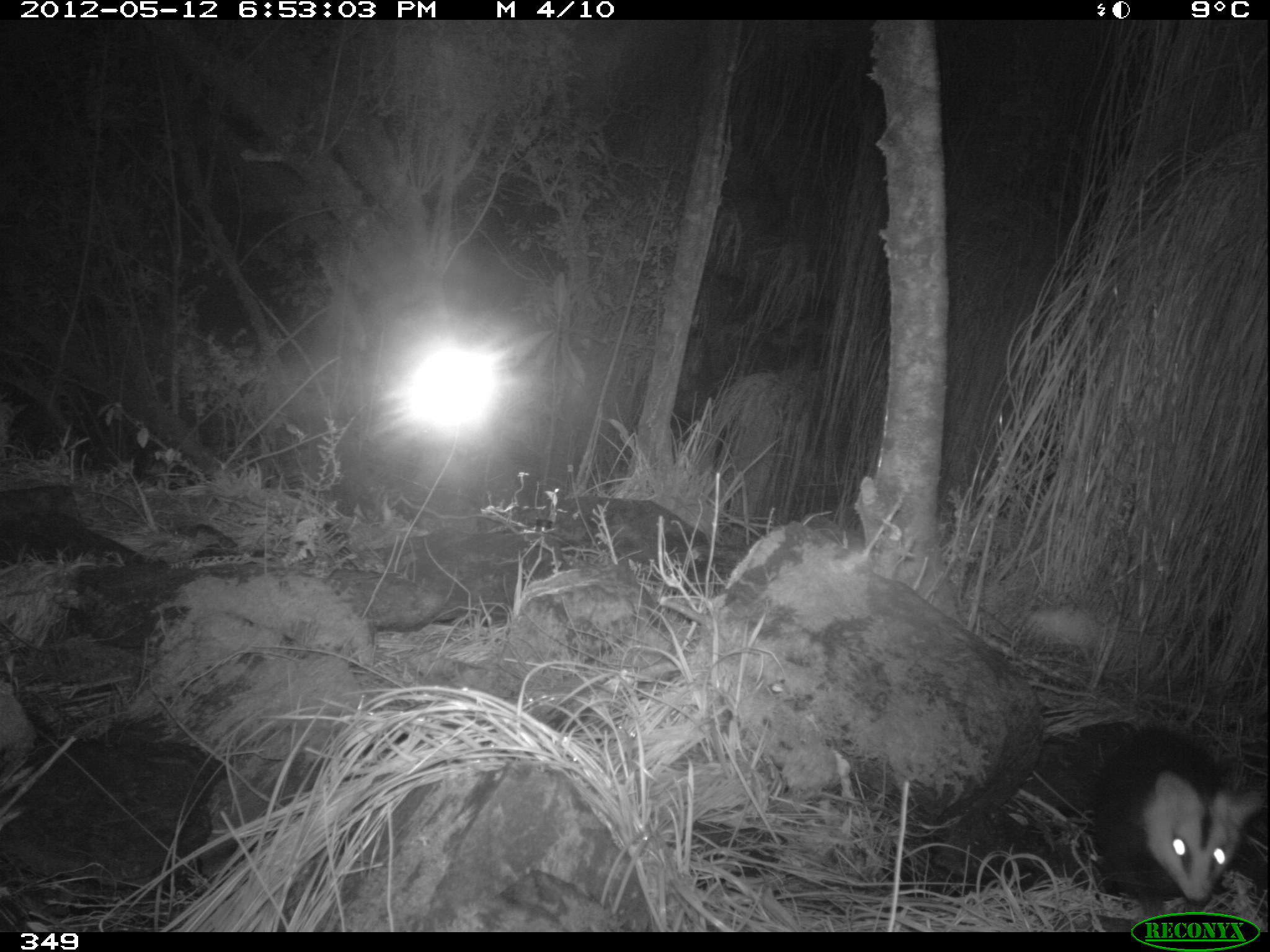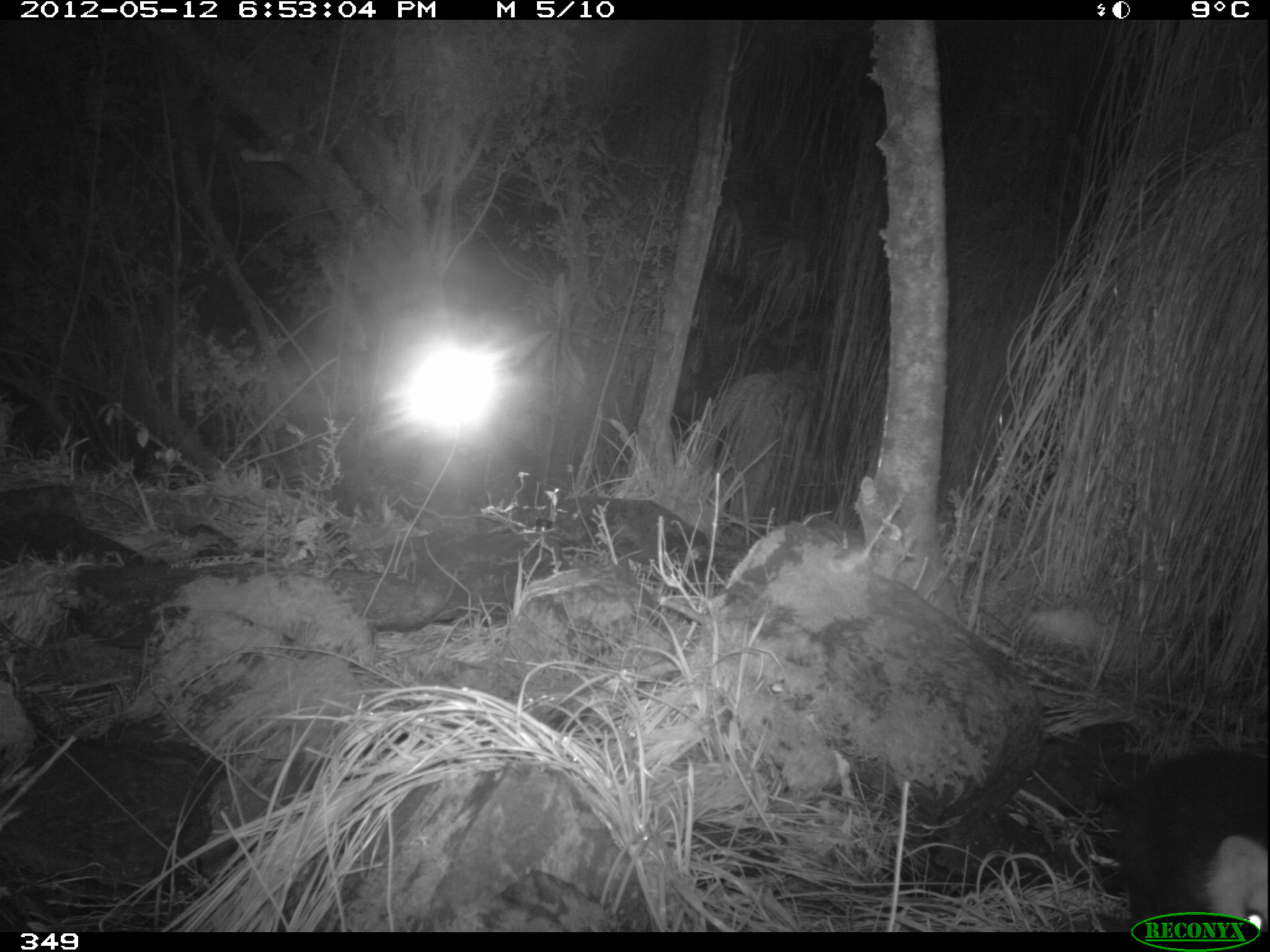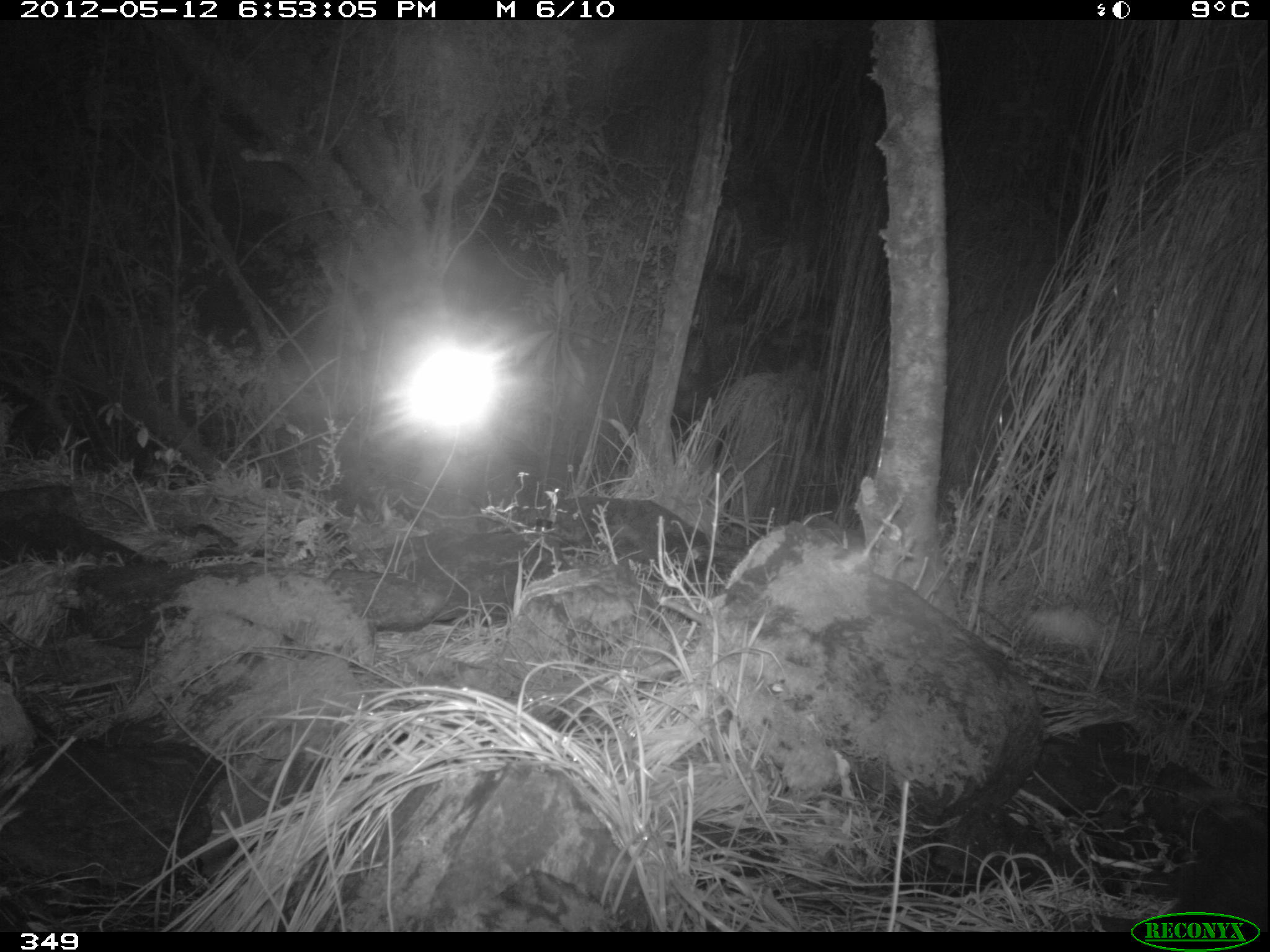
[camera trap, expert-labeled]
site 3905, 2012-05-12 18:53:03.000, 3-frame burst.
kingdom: Animalia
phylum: Chordata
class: Mammalia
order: Didelphimorphia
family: Didelphidae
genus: Didelphis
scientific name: Didelphis pernigra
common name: andean white-eared opossum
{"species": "Didelphis pernigra (andean white-eared opossum)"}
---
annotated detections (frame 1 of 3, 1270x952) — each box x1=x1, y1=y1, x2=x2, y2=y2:
didelphis pernigra: x1=1086, y1=719, x2=1261, y2=922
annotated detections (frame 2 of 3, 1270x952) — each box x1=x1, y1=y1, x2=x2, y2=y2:
didelphis pernigra: x1=1109, y1=746, x2=1270, y2=931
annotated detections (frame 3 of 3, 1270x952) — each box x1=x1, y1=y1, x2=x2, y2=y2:
didelphis pernigra: x1=1164, y1=811, x2=1270, y2=932